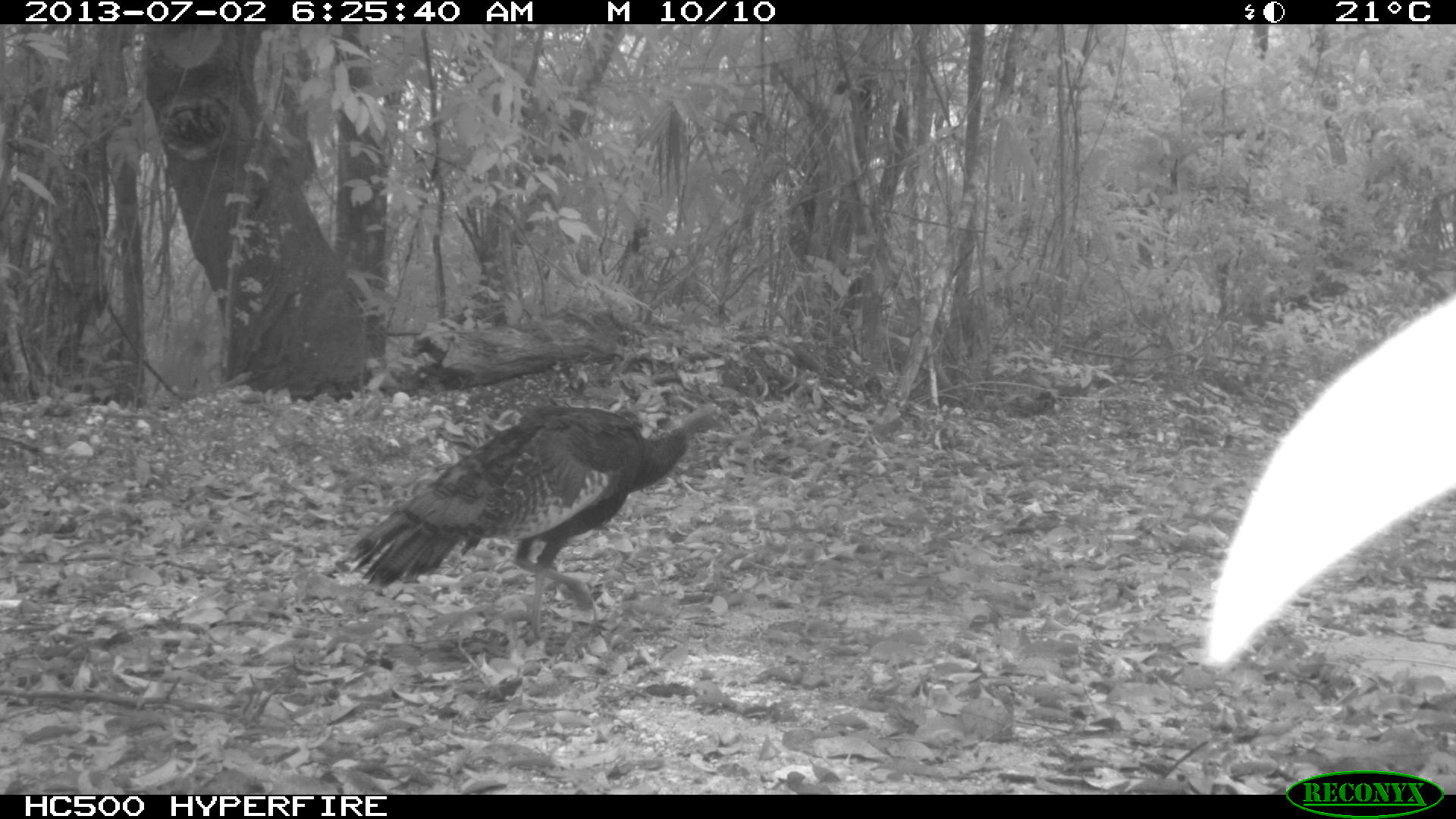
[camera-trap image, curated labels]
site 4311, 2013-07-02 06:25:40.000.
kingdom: Animalia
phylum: Chordata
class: Aves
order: Galliformes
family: Phasianidae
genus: Meleagris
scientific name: Meleagris ocellata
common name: ocellated turkey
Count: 1.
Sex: male.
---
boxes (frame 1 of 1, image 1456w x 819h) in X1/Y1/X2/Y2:
meleagris ocellata: 337/399/741/643